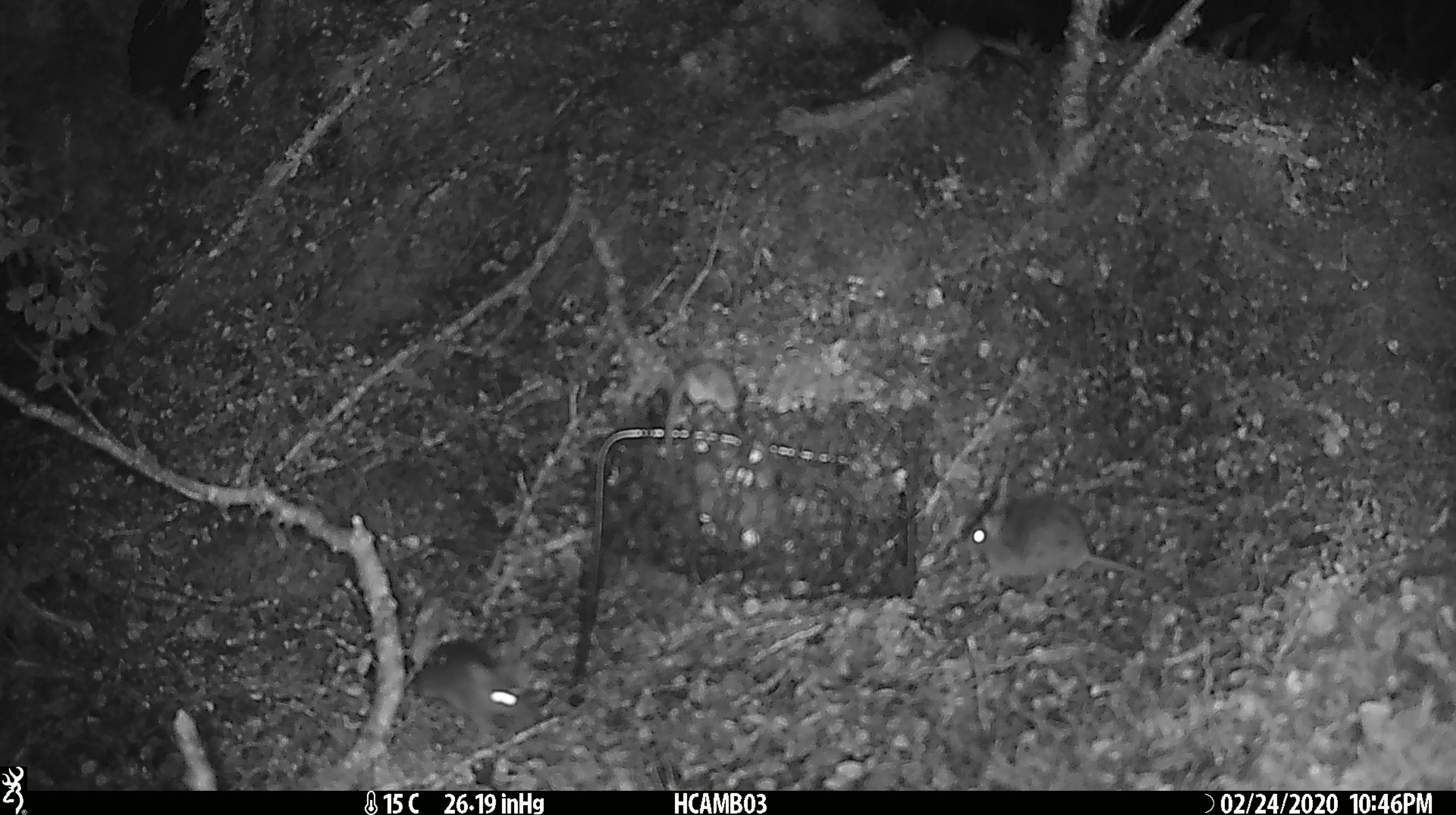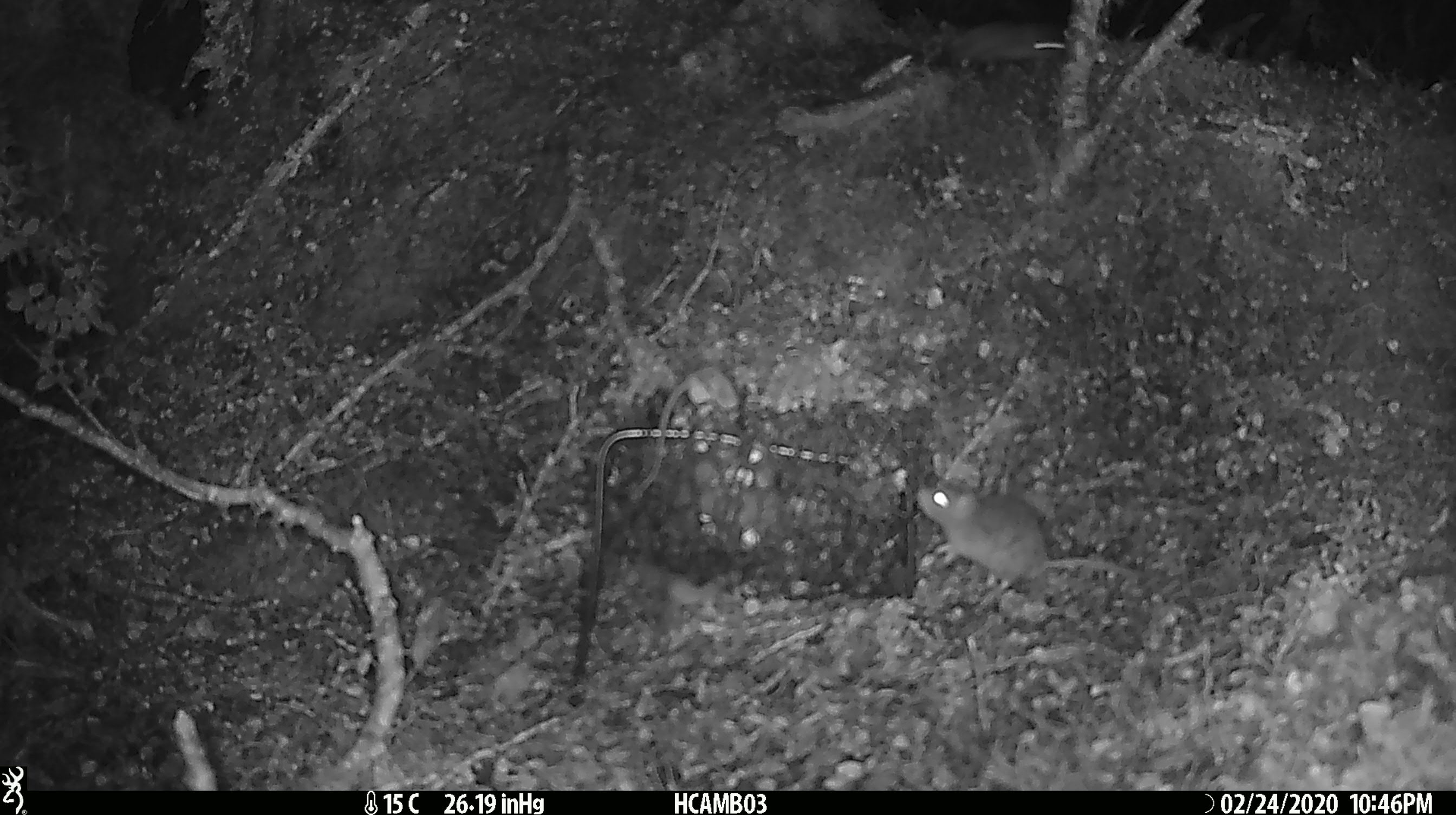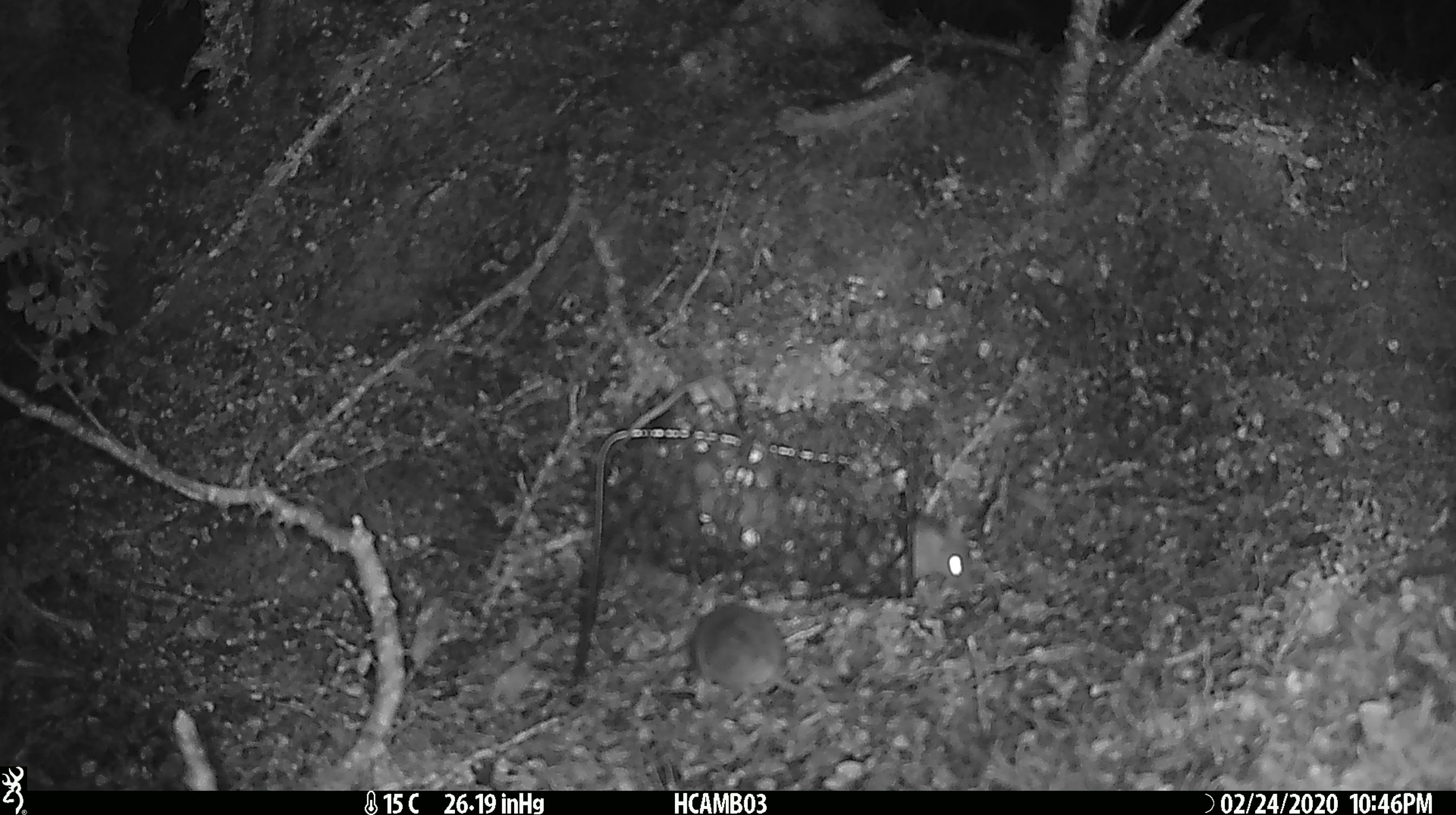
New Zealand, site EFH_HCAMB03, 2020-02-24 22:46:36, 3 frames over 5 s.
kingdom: Animalia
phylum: Chordata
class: Mammalia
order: Rodentia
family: Muridae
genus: Mus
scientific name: Mus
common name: mouse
Mouse (Mus).